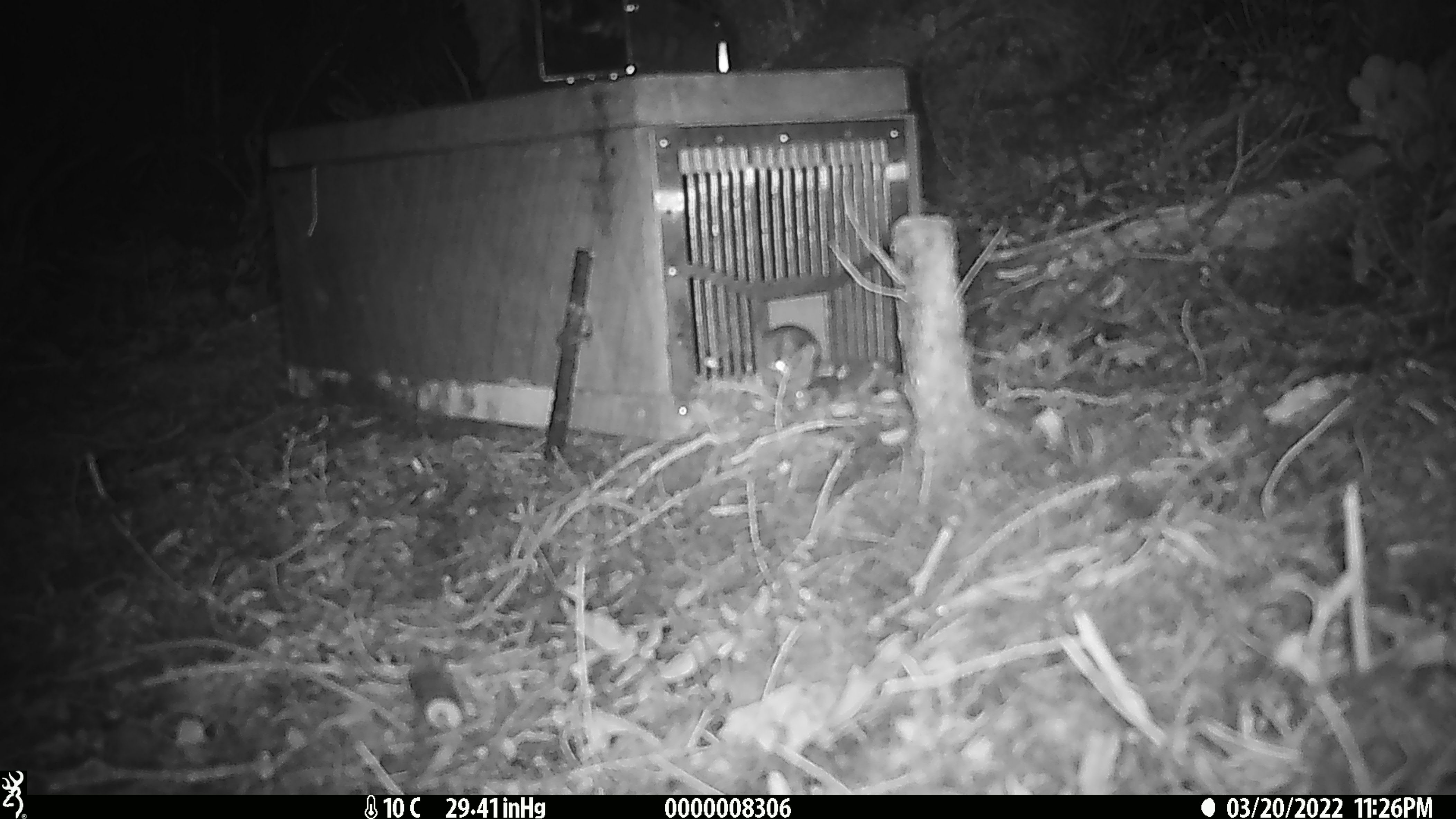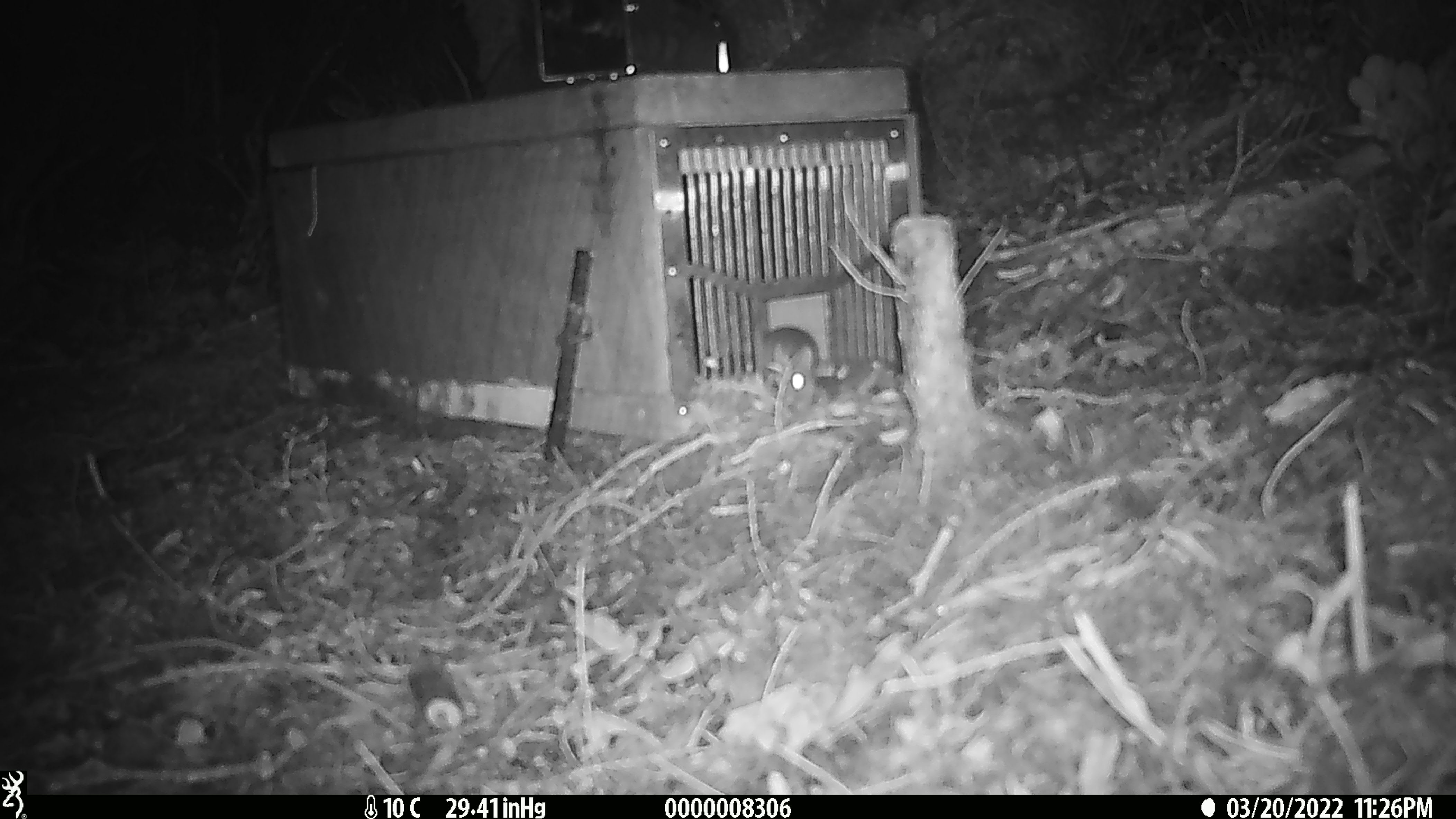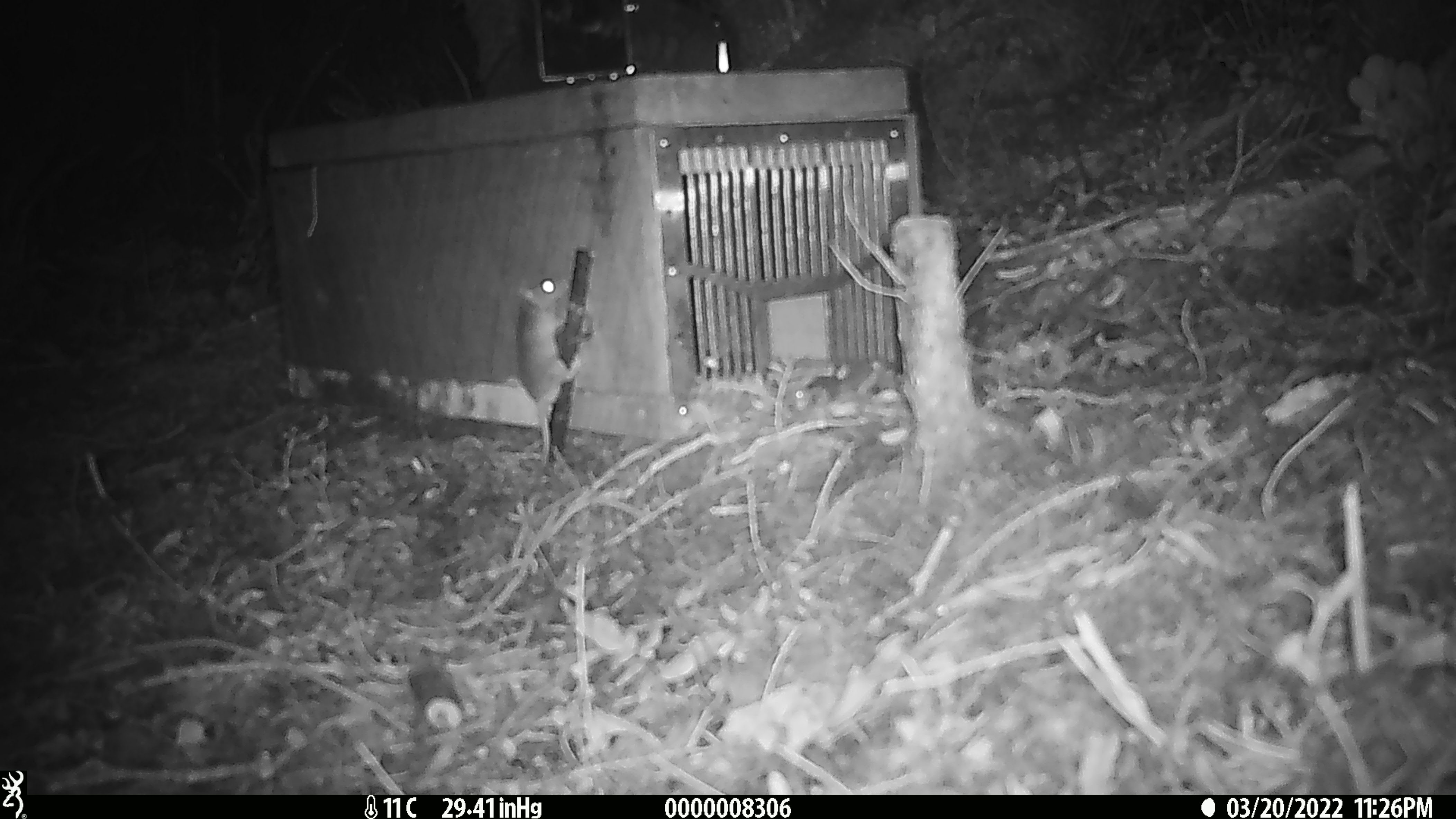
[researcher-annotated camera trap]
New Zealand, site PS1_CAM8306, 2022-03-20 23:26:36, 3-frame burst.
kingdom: Animalia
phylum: Chordata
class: Mammalia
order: Rodentia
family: Muridae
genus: Mus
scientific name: Mus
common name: mouse